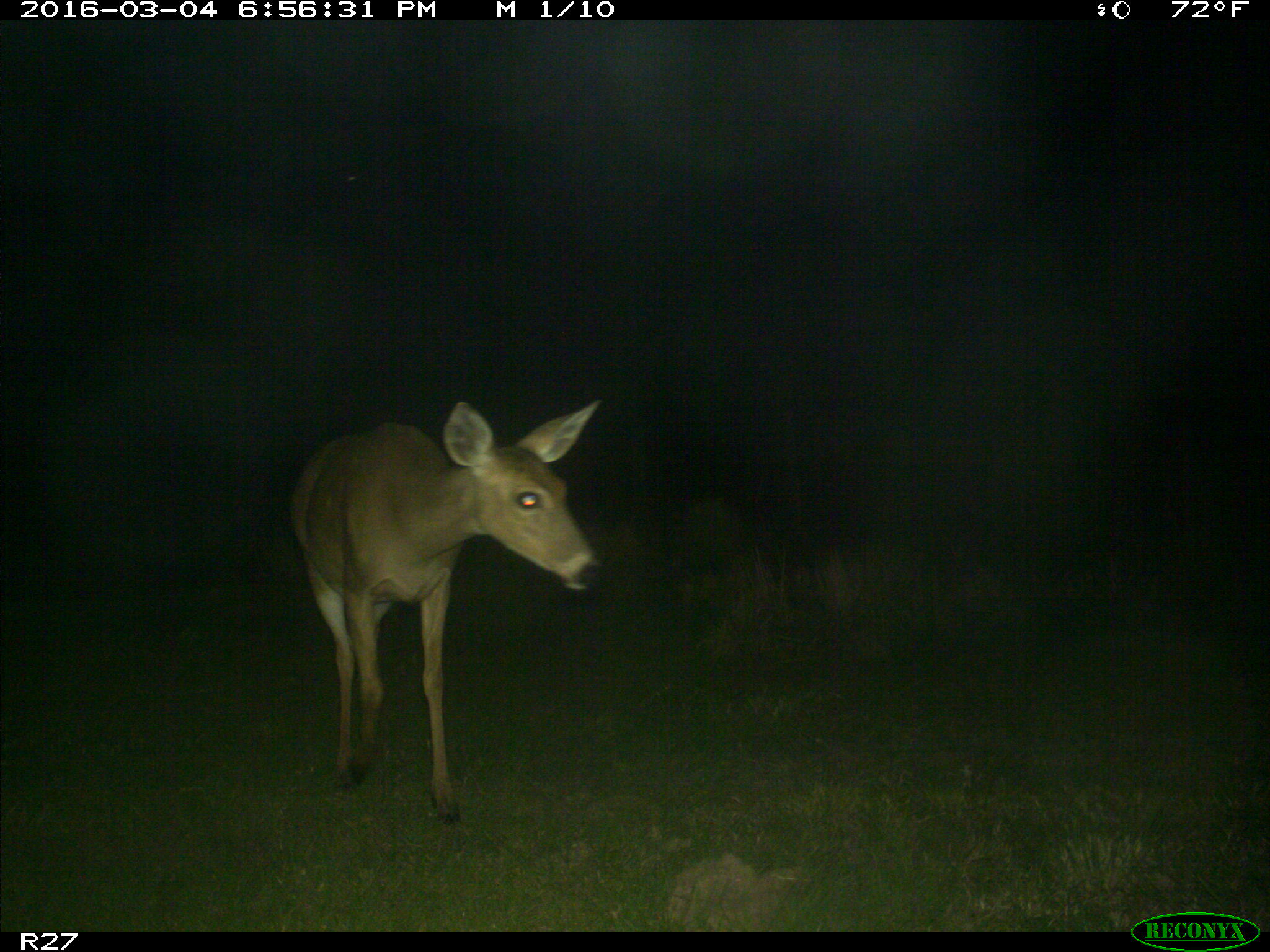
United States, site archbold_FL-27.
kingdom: Animalia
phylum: Chordata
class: Mammalia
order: Artiodactyla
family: Cervidae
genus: Odocoileus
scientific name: Odocoileus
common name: deer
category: unidentified deer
Unidentified deer (deer) (Odocoileus).